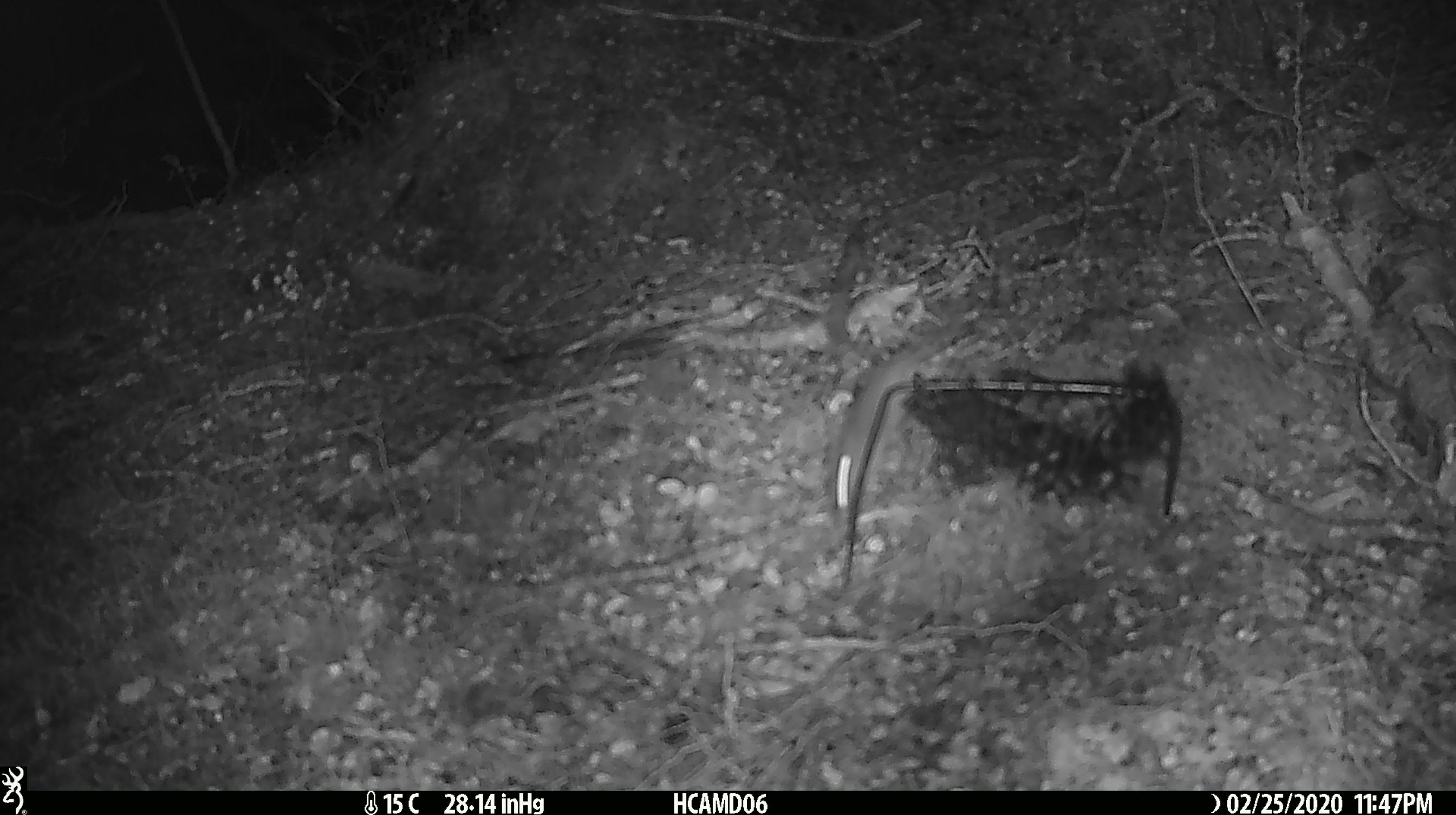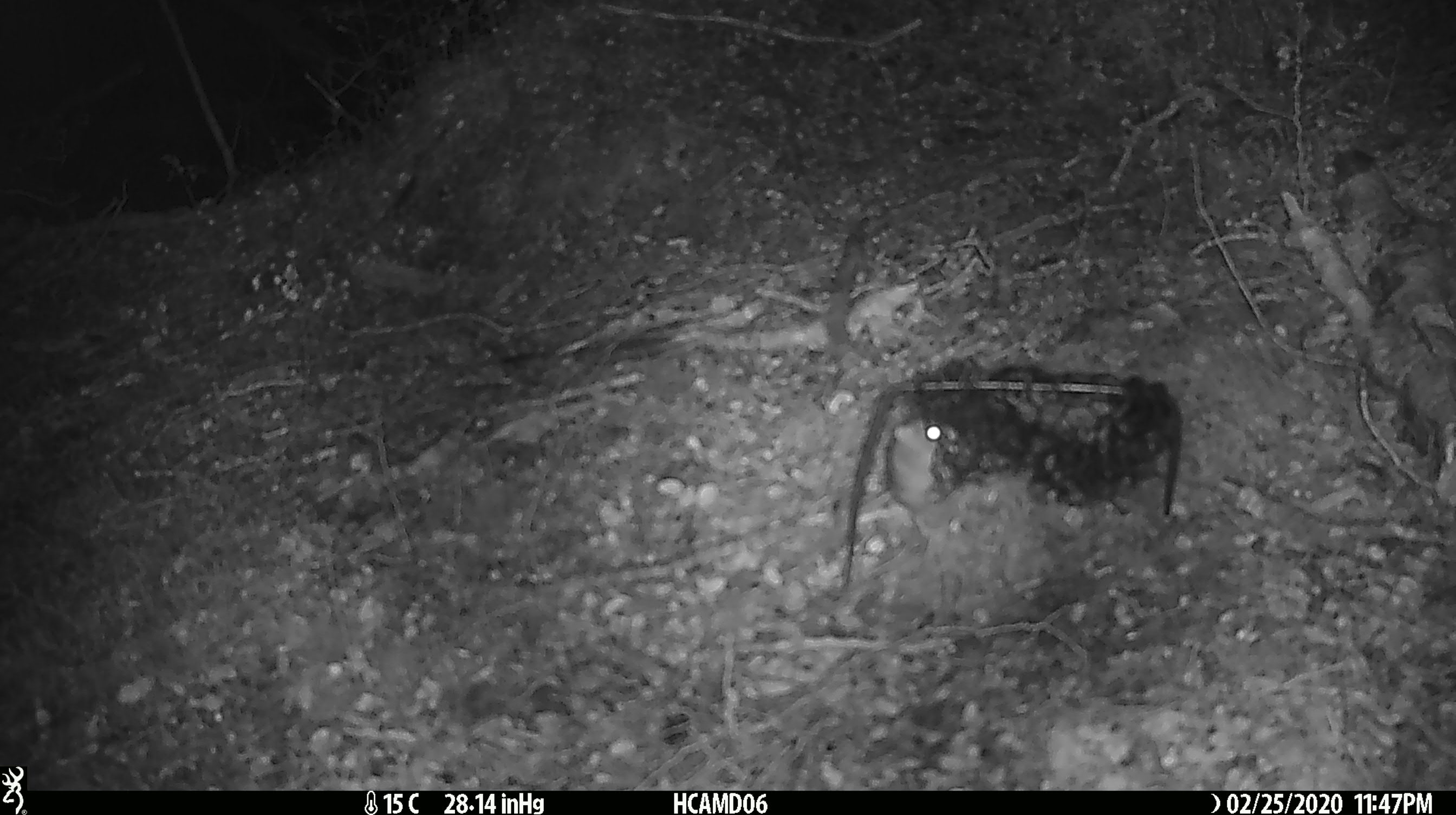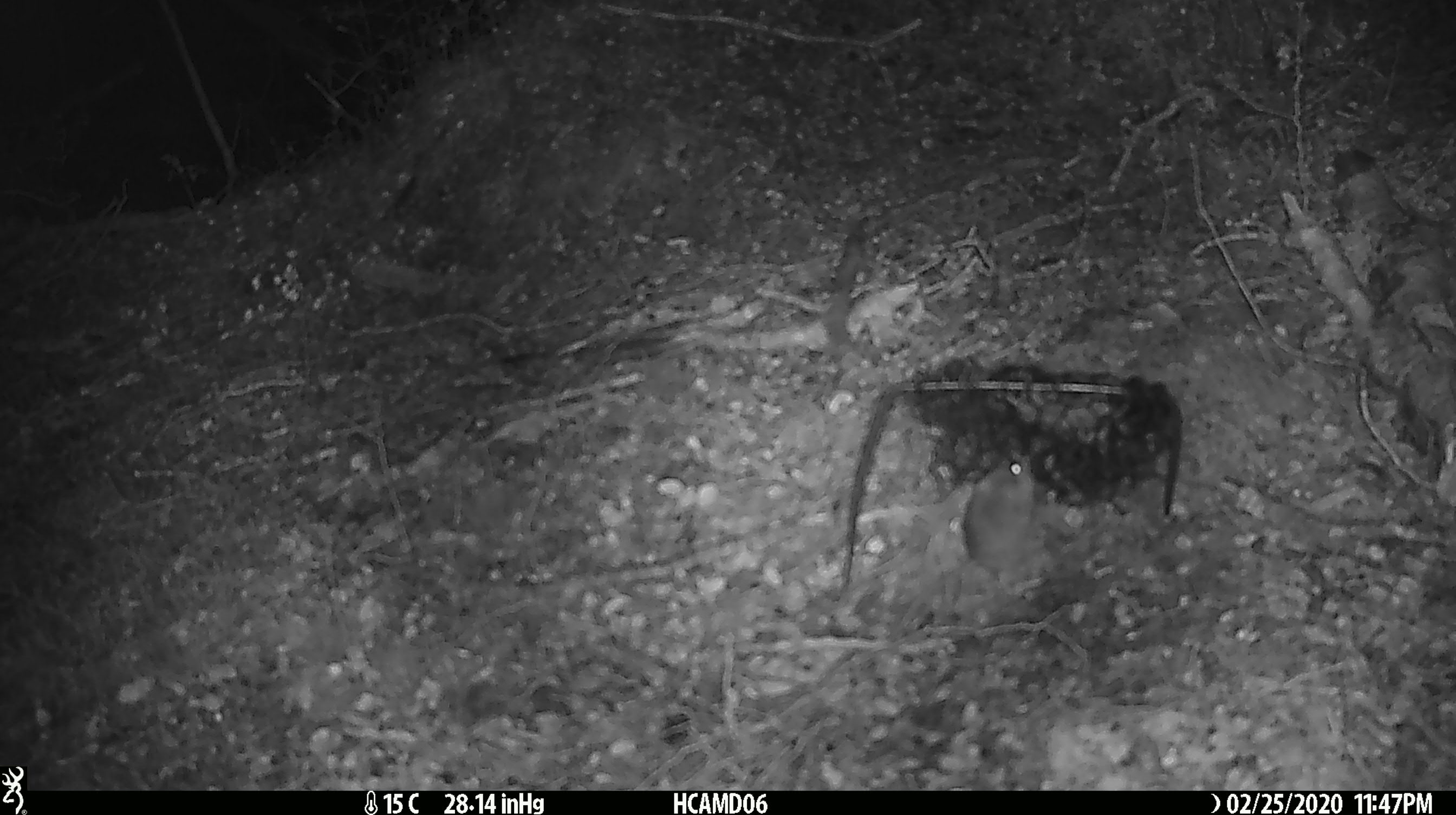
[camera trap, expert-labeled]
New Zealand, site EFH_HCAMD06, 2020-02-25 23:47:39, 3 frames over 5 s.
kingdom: Animalia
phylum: Chordata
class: Mammalia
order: Rodentia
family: Muridae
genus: Mus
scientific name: Mus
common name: mouse